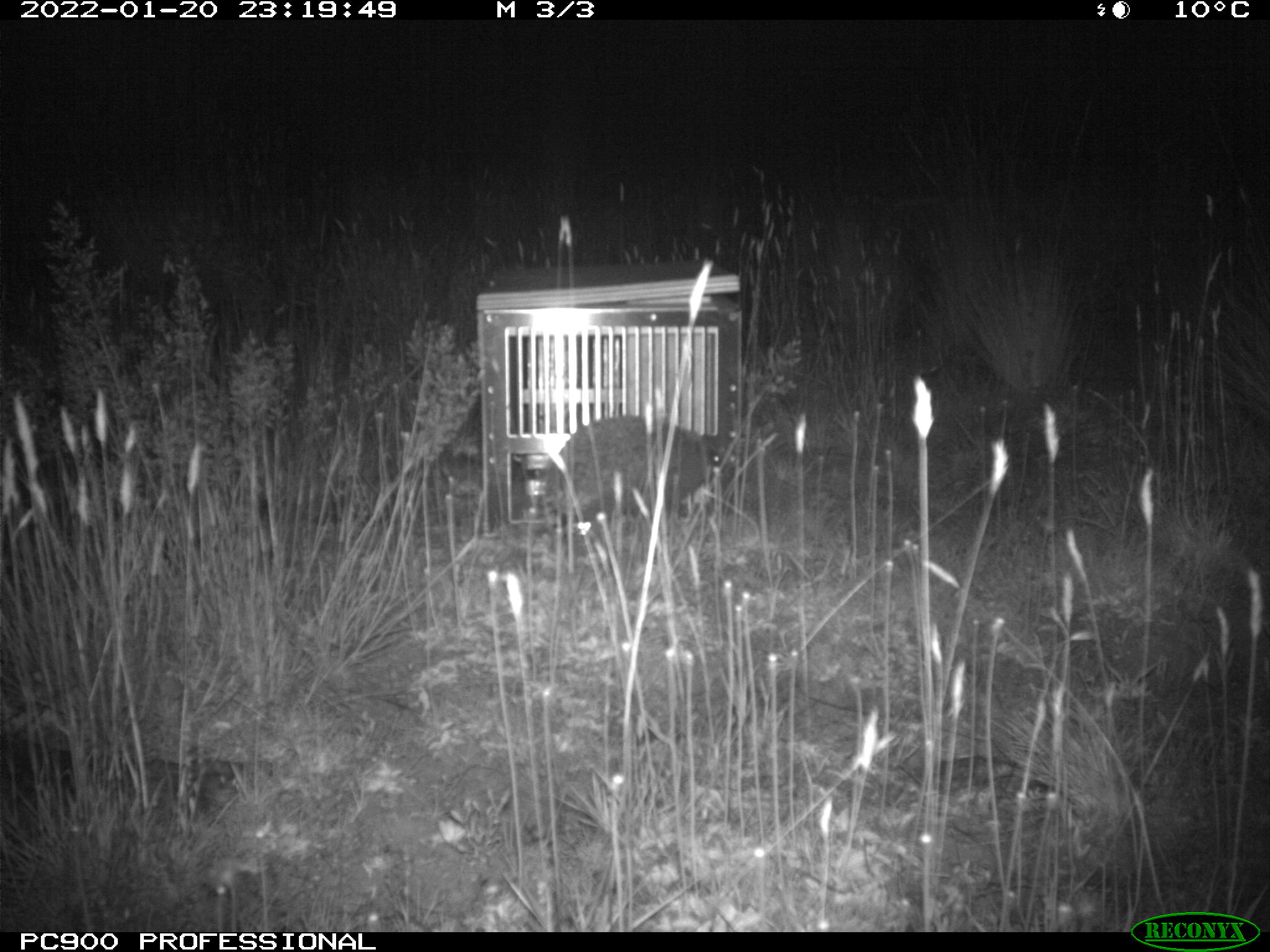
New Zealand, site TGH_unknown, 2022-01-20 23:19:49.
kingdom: Animalia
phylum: Chordata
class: Mammalia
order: Eulipotyphla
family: Erinaceidae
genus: Erinaceus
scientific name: Erinaceus europaeus europaeus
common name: european hedgehog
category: hedgehog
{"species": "hedgehog (european hedgehog) (Erinaceus europaeus europaeus)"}